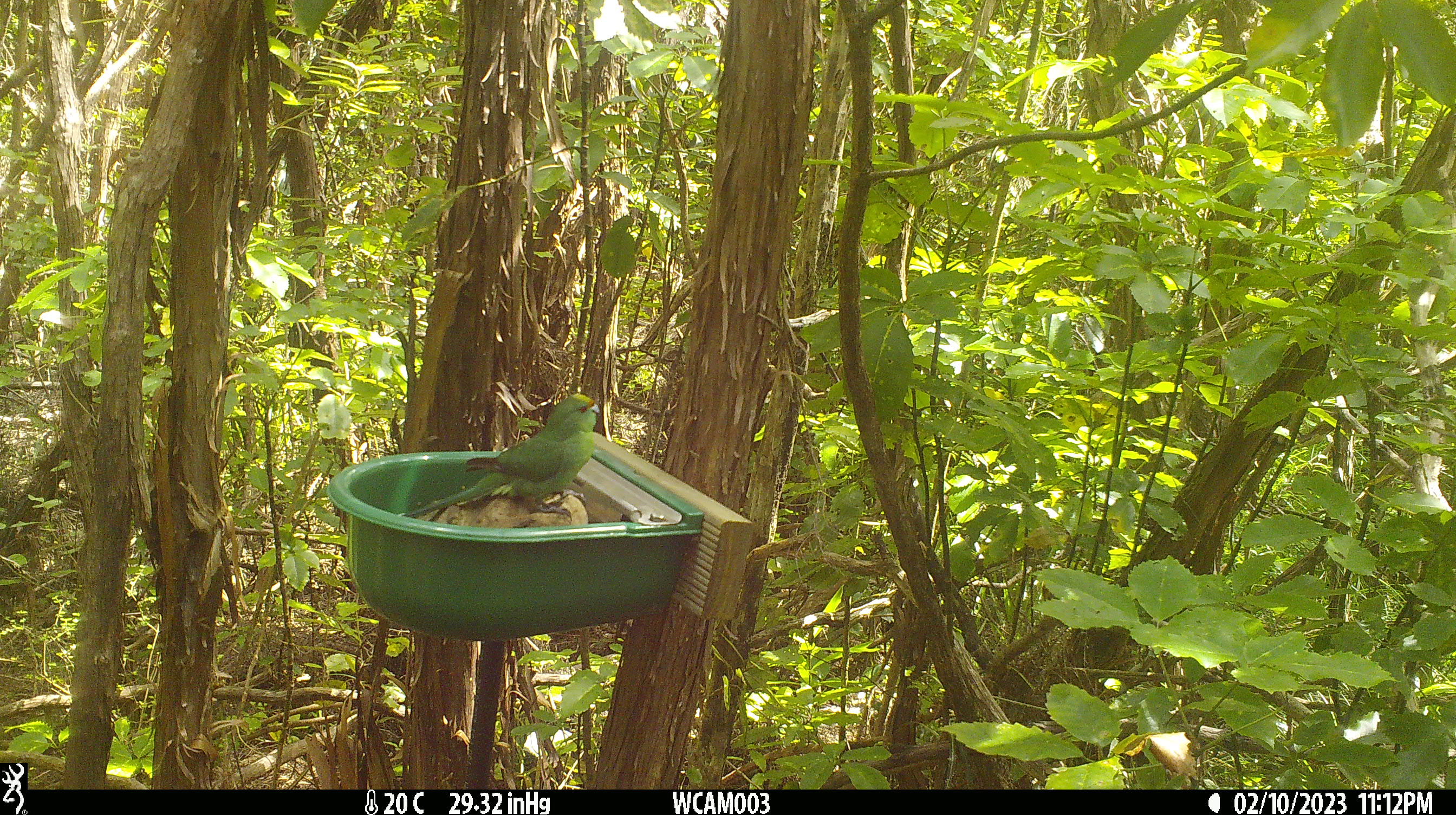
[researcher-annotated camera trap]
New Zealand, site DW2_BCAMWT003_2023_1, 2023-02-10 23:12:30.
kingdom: Animalia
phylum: Chordata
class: Aves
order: Psittaciformes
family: Psittaculidae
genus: Cyanoramphus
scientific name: Cyanoramphus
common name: parakeet